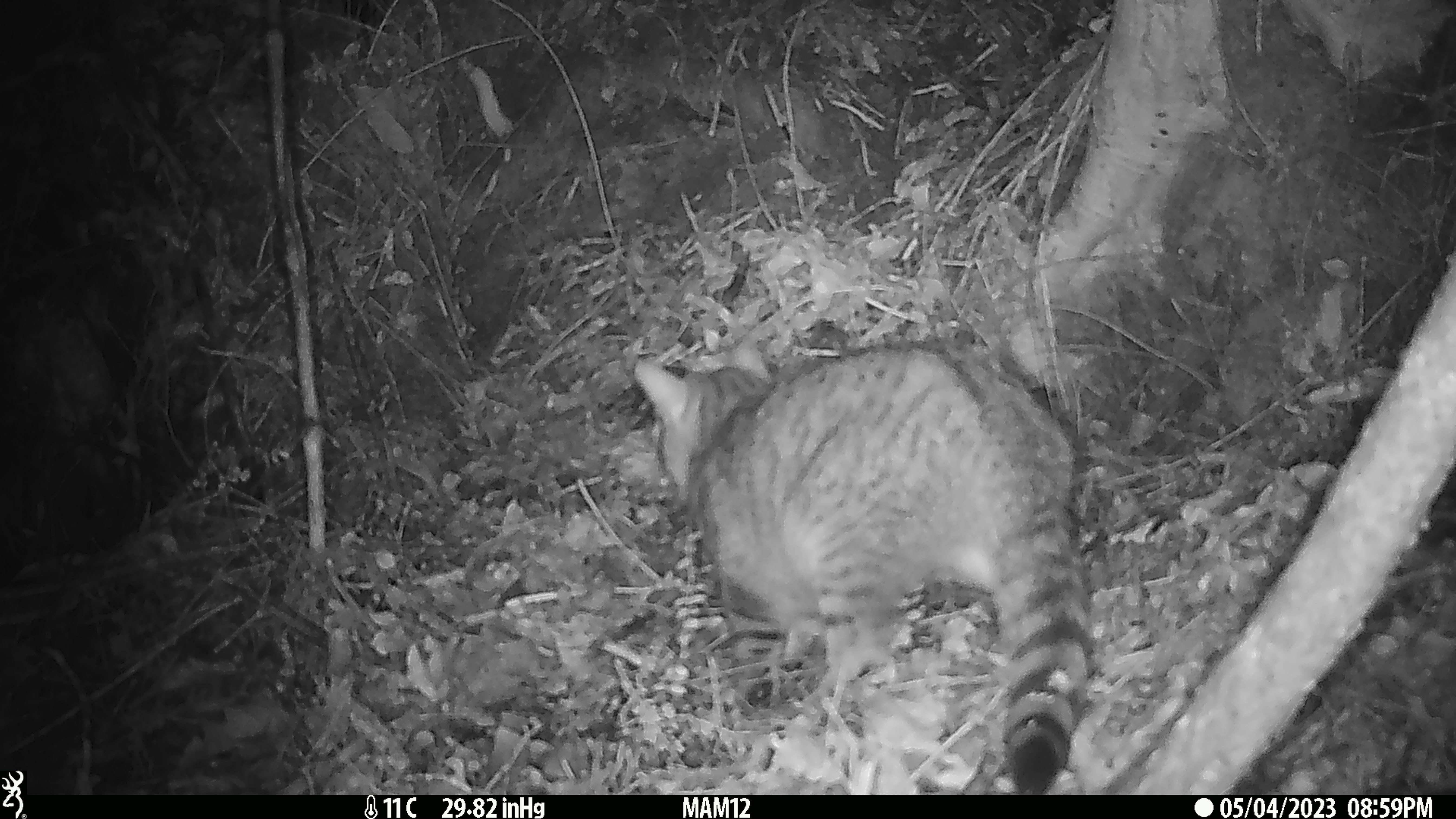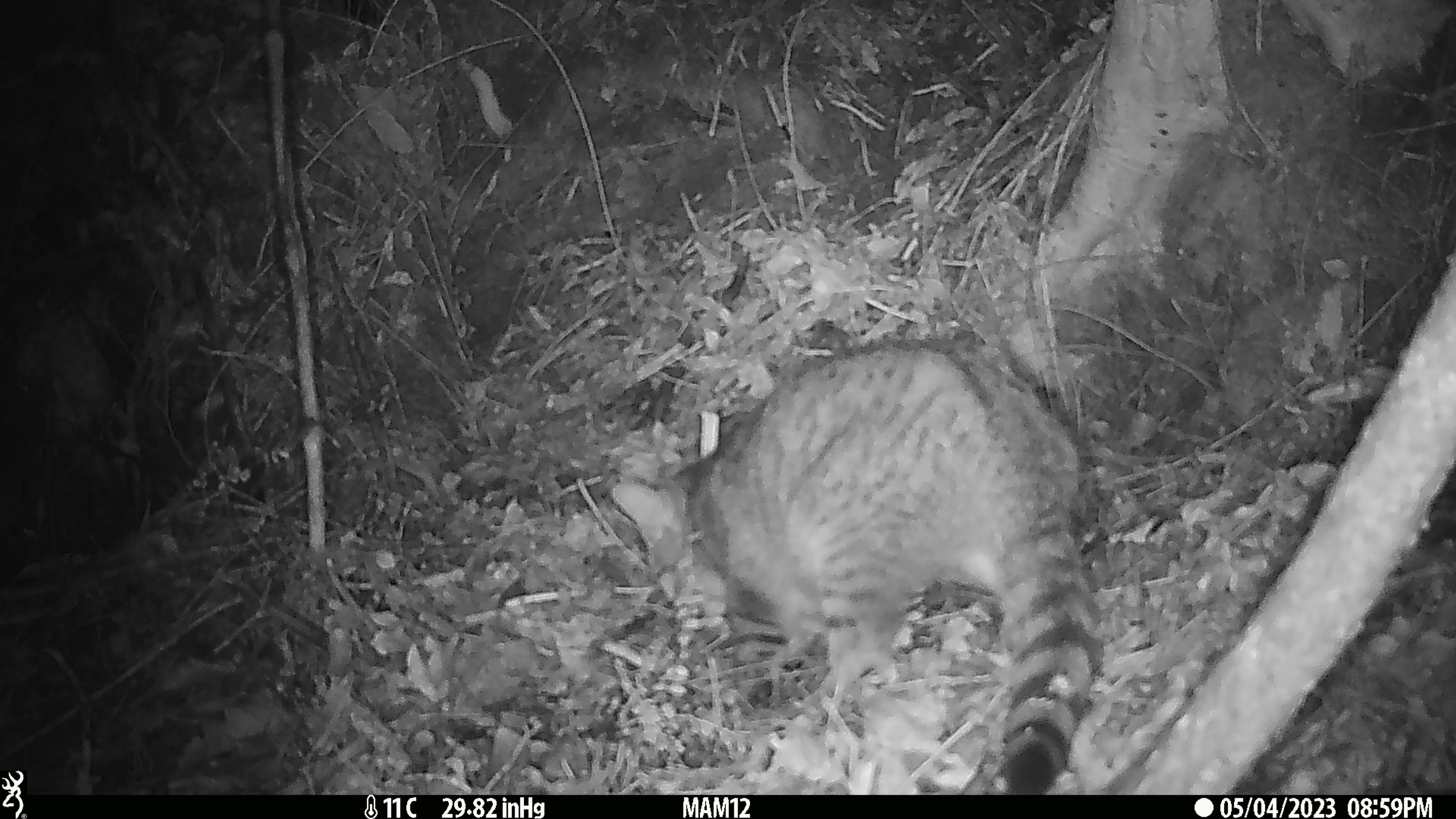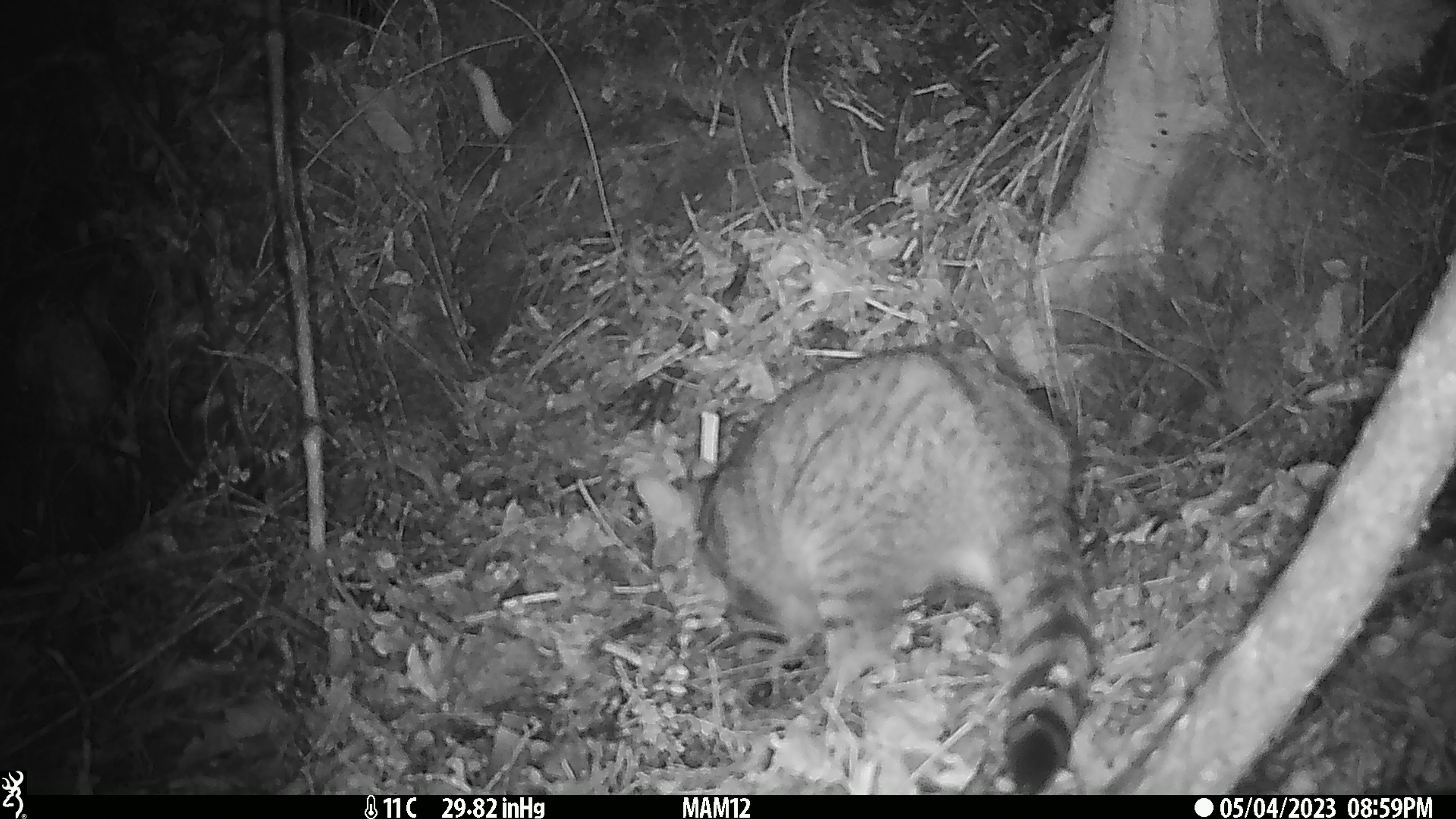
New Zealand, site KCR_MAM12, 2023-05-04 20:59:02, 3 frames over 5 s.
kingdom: Animalia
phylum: Chordata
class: Mammalia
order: Carnivora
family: Felidae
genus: Felis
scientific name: Felis catus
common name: domestic cat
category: cat